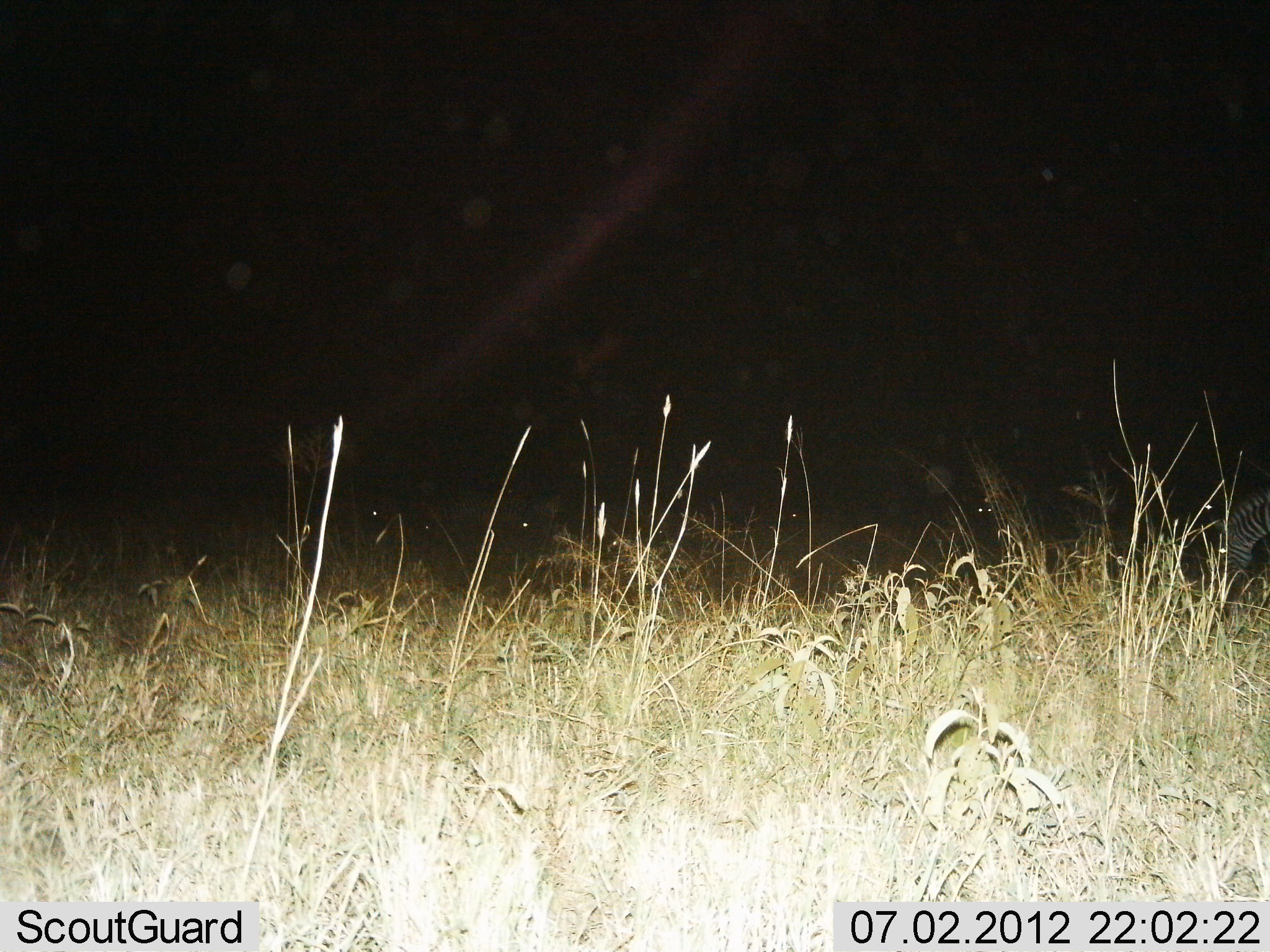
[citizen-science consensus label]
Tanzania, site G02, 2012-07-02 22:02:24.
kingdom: Animalia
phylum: Chordata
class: Mammalia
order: Perissodactyla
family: Equidae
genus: Equus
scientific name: Equus quagga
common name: plains zebra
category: zebra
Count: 1.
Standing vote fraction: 40%.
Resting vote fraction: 10%.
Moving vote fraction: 0%.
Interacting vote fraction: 0%.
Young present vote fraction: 0%.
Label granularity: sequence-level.